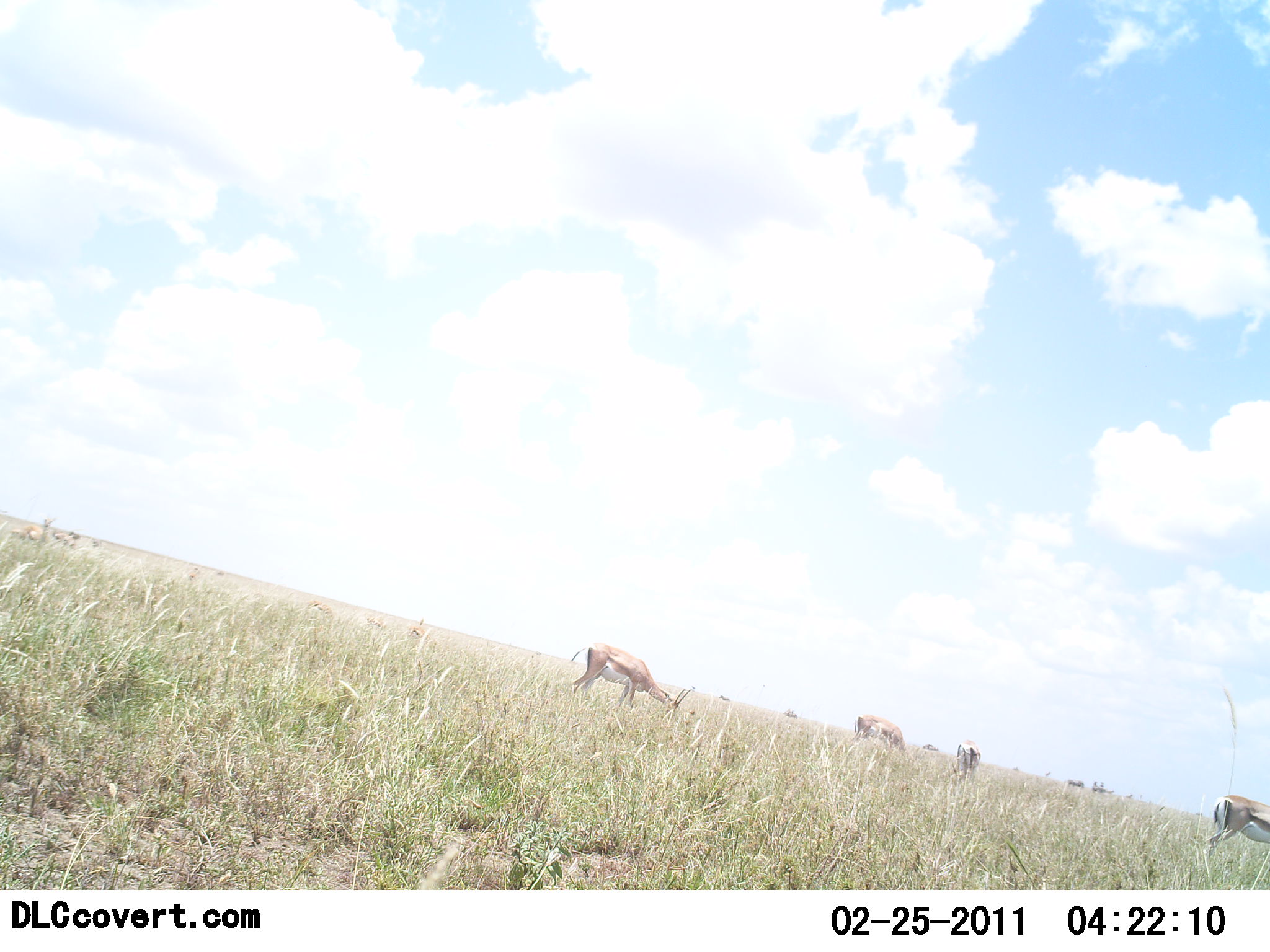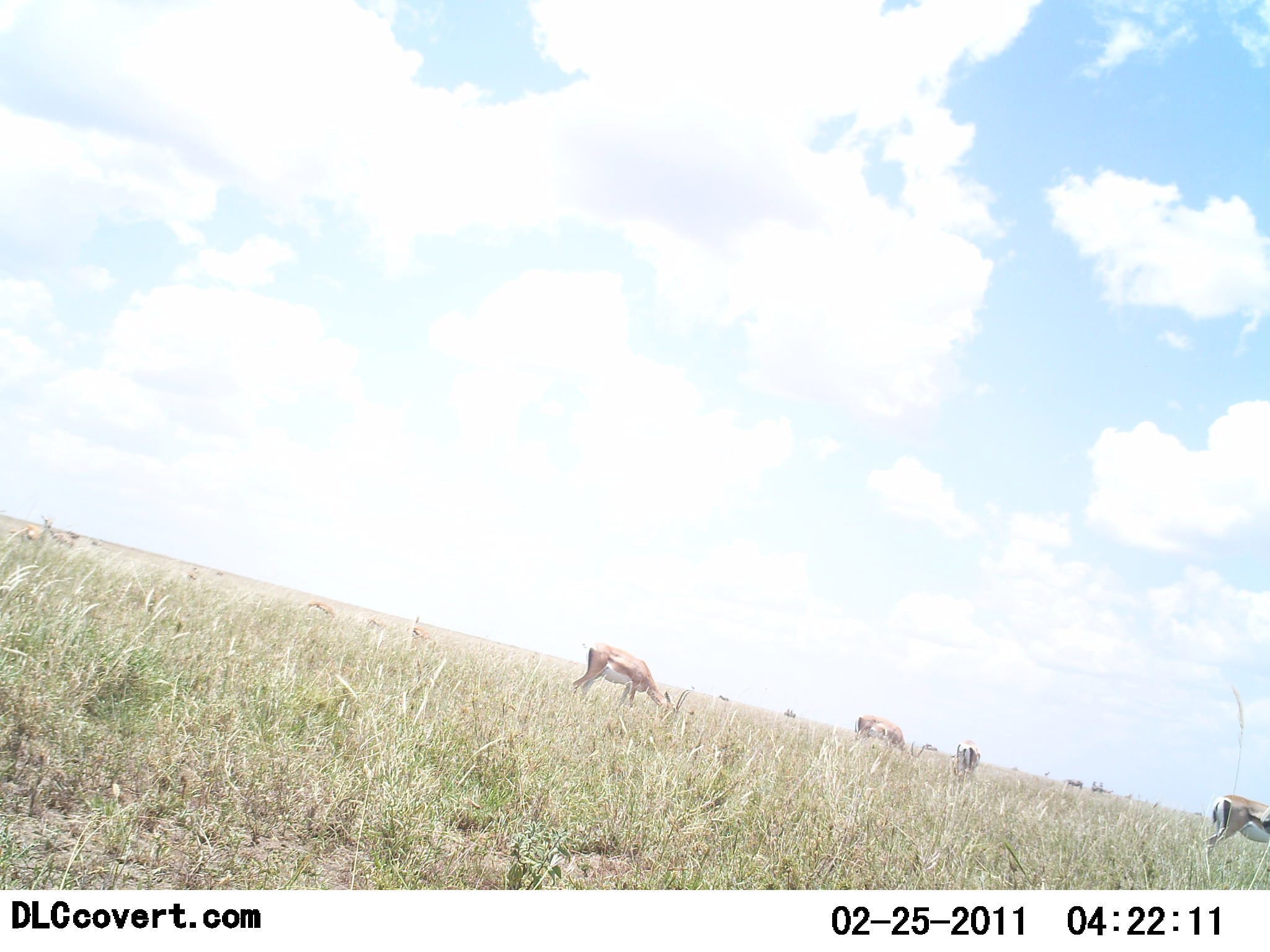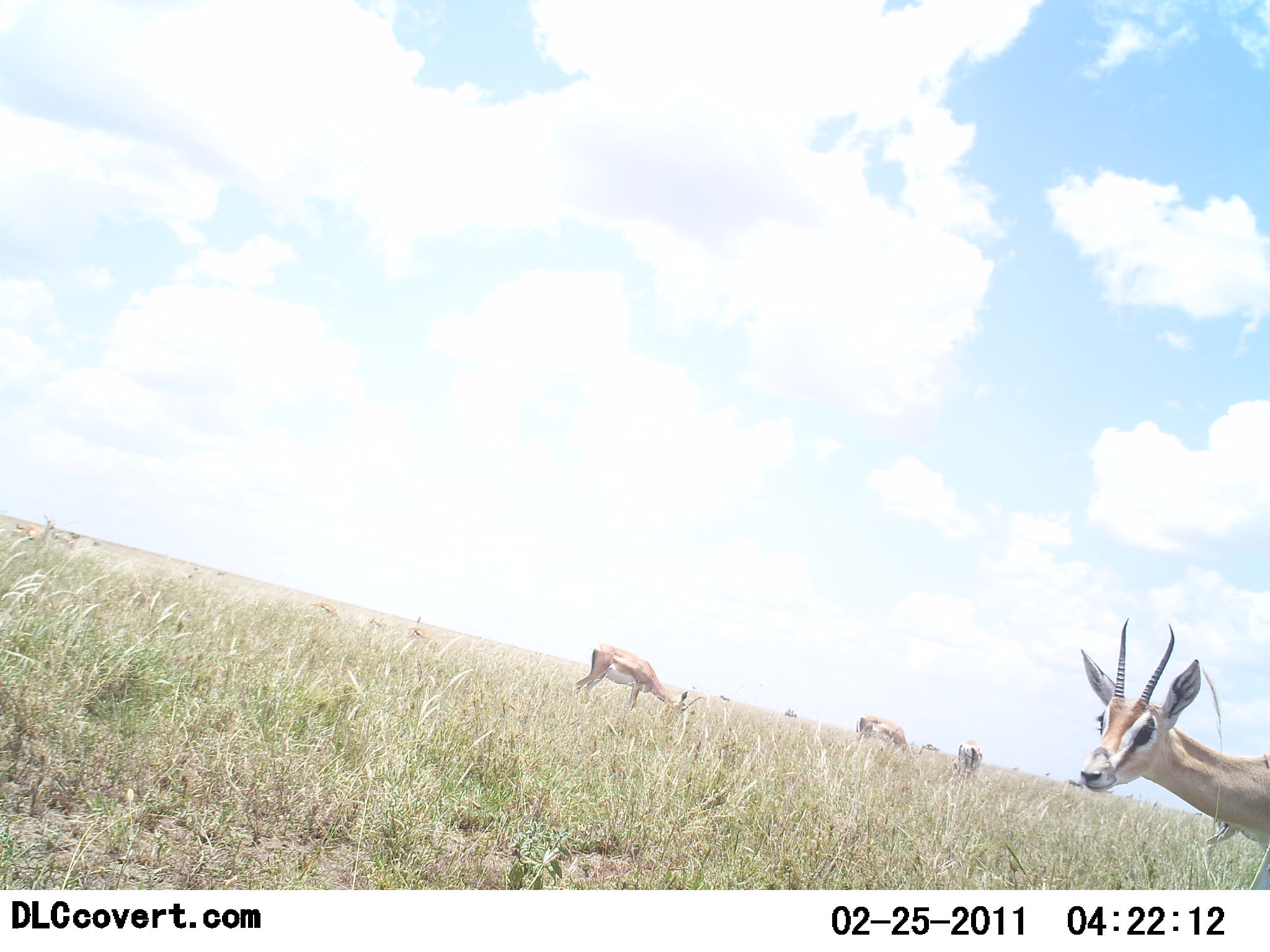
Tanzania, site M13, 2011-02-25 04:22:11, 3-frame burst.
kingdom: Animalia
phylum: Chordata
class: Mammalia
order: Artiodactyla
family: Bovidae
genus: Eudorcas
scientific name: Eudorcas thomsonii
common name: thomson's gazelle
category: gazellethomsons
Gazellethomsons (thomson's gazelle) (Eudorcas thomsonii), count 5. Behavior (volunteer vote fractions): standing 27%, resting 0%, moving 64%, interacting 0%. Young present (vote fraction): 0%. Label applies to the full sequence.